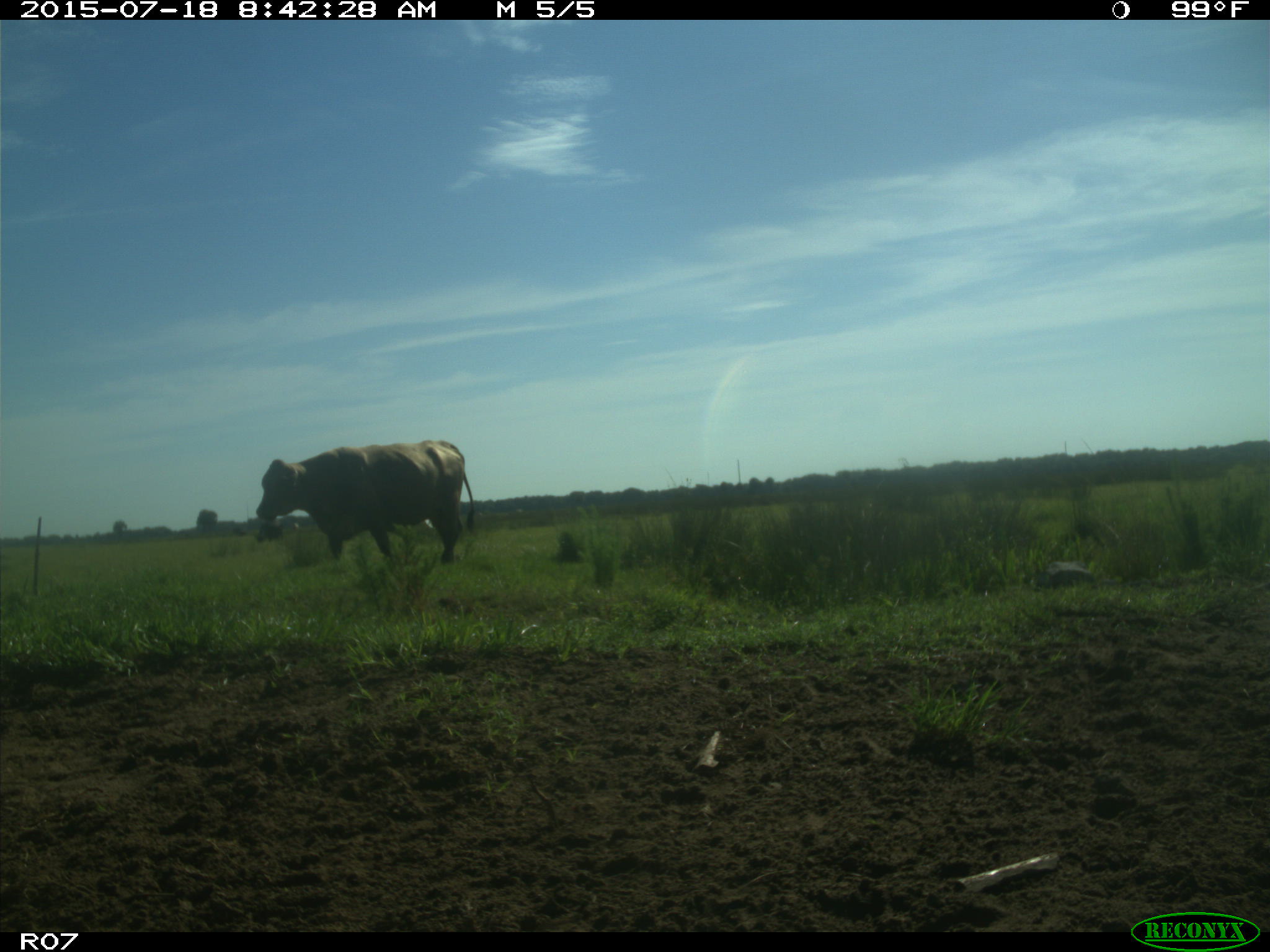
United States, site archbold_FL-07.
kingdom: Animalia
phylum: Chordata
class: Mammalia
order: Artiodactyla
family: Bovidae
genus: Bos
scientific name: Bos taurus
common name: domestic cow